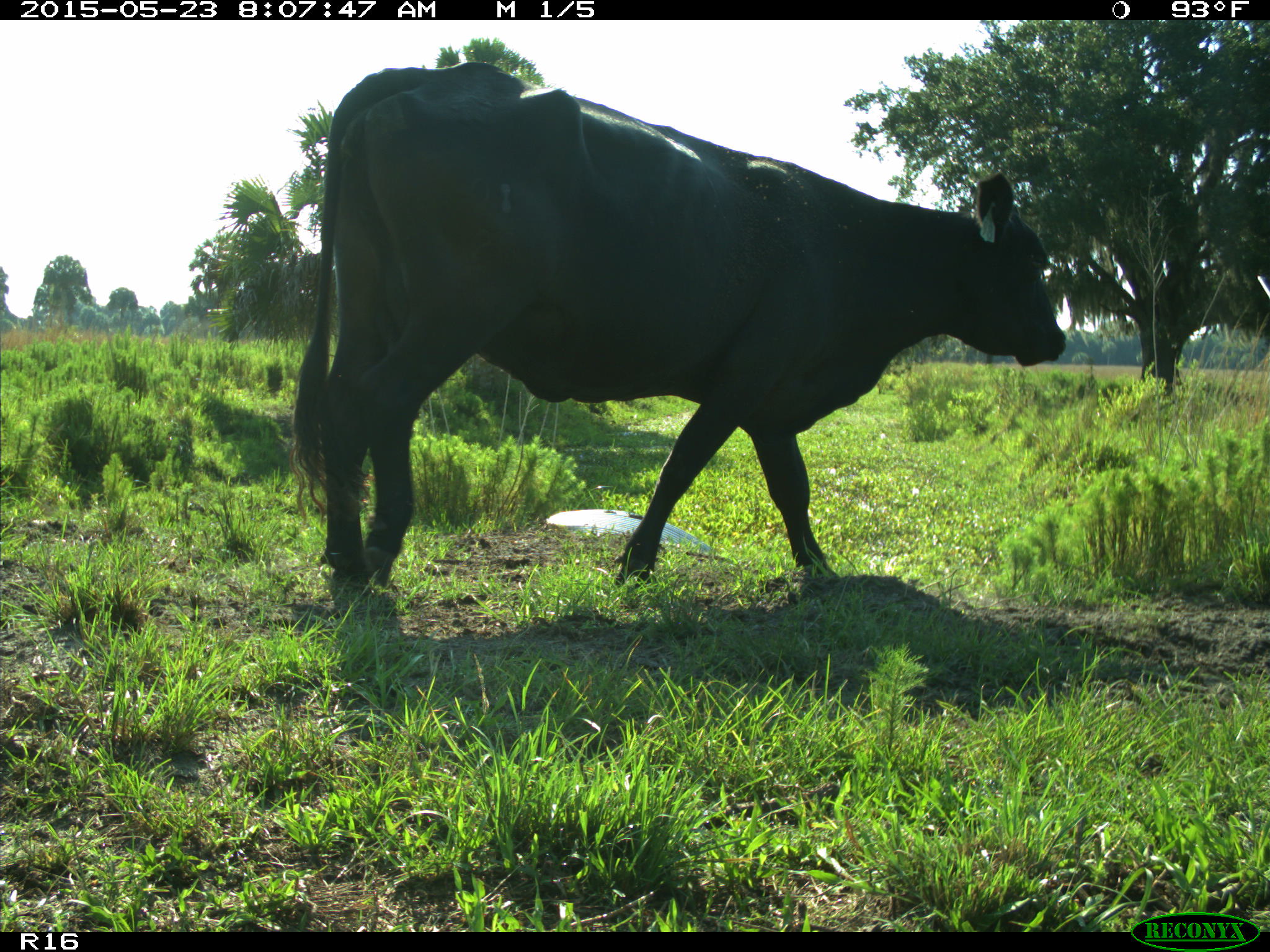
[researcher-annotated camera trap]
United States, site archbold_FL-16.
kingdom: Animalia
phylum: Chordata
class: Mammalia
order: Artiodactyla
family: Bovidae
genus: Bos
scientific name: Bos taurus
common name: domestic cow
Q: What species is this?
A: Bos taurus (domestic cow).